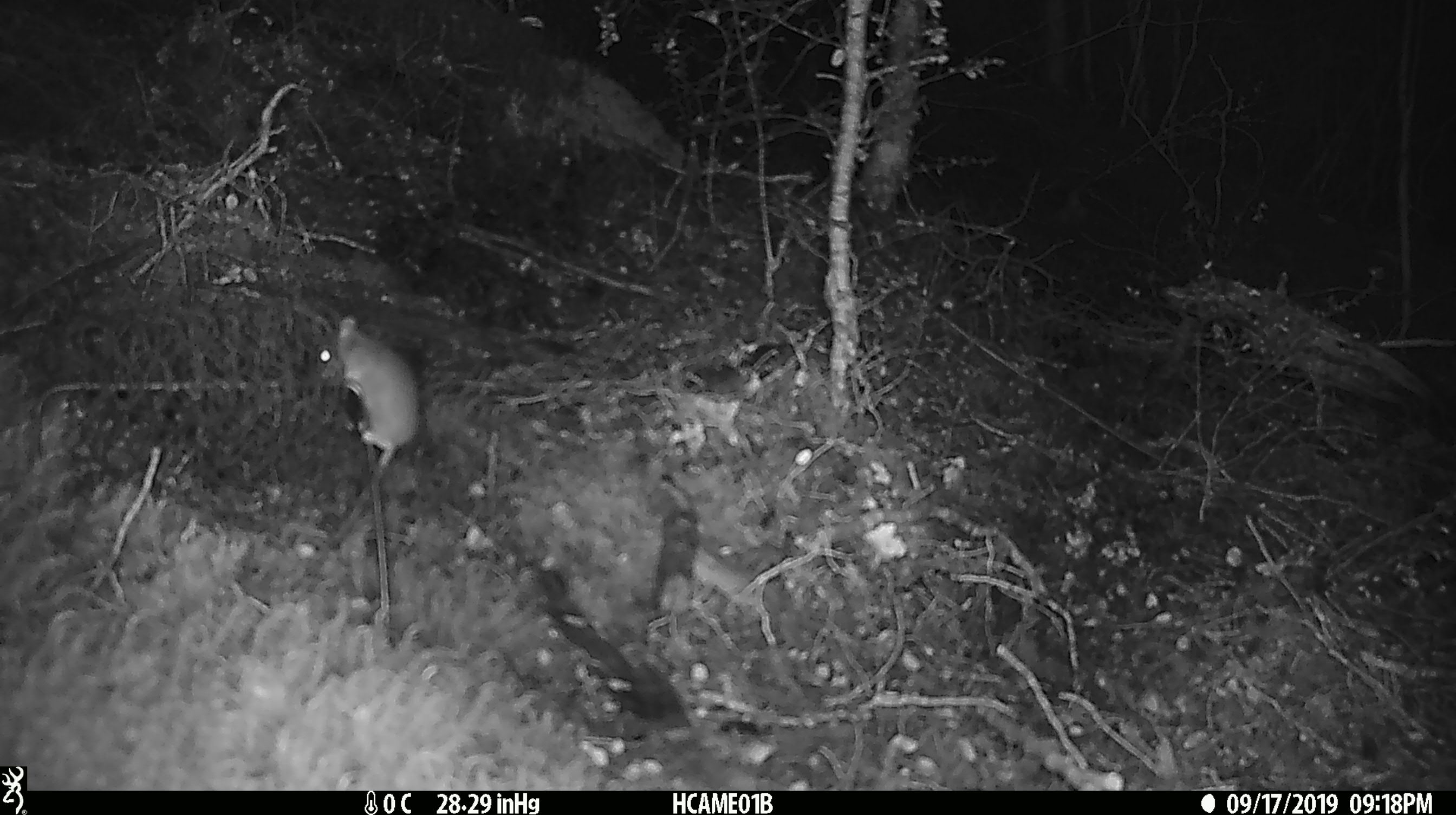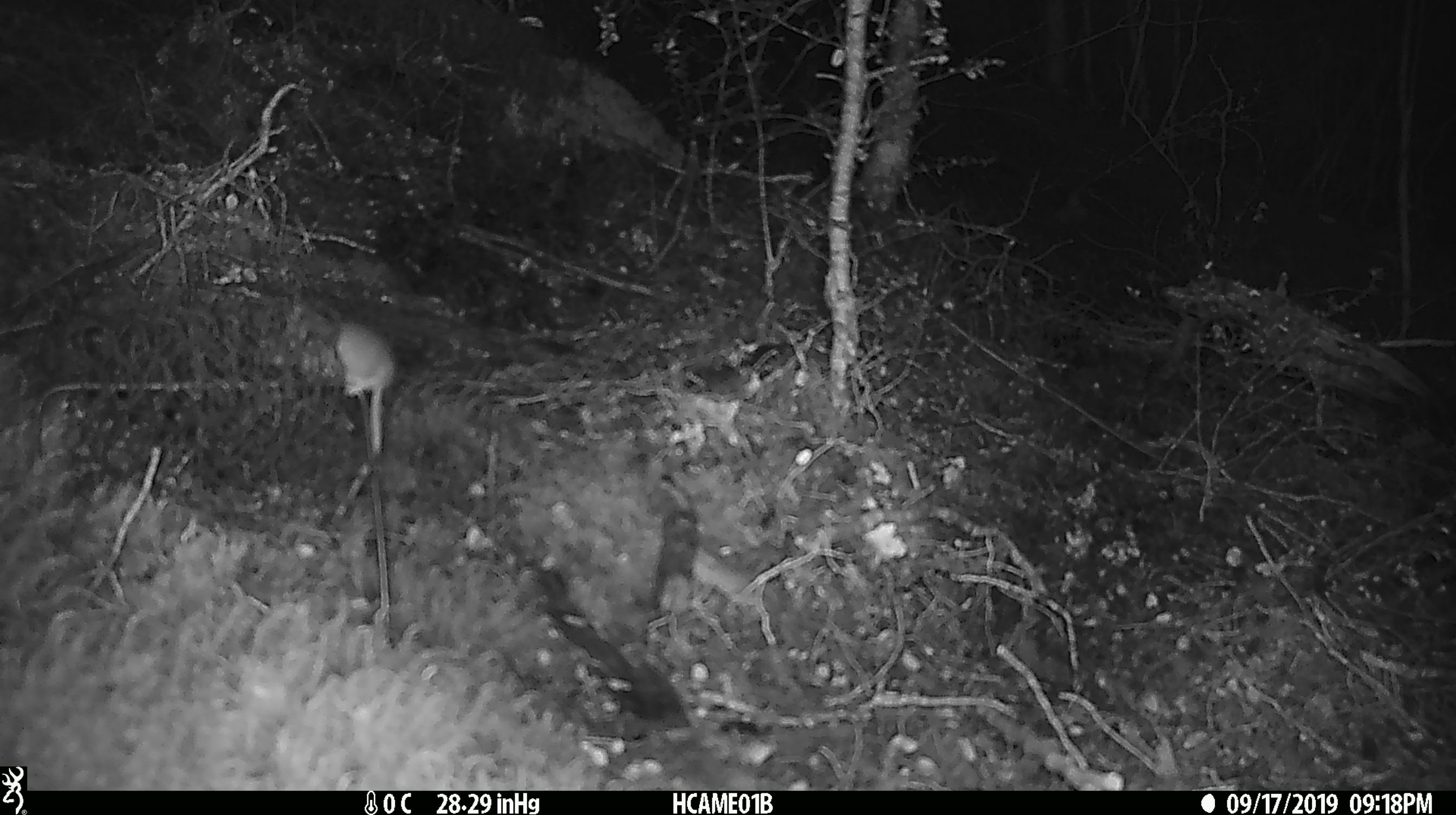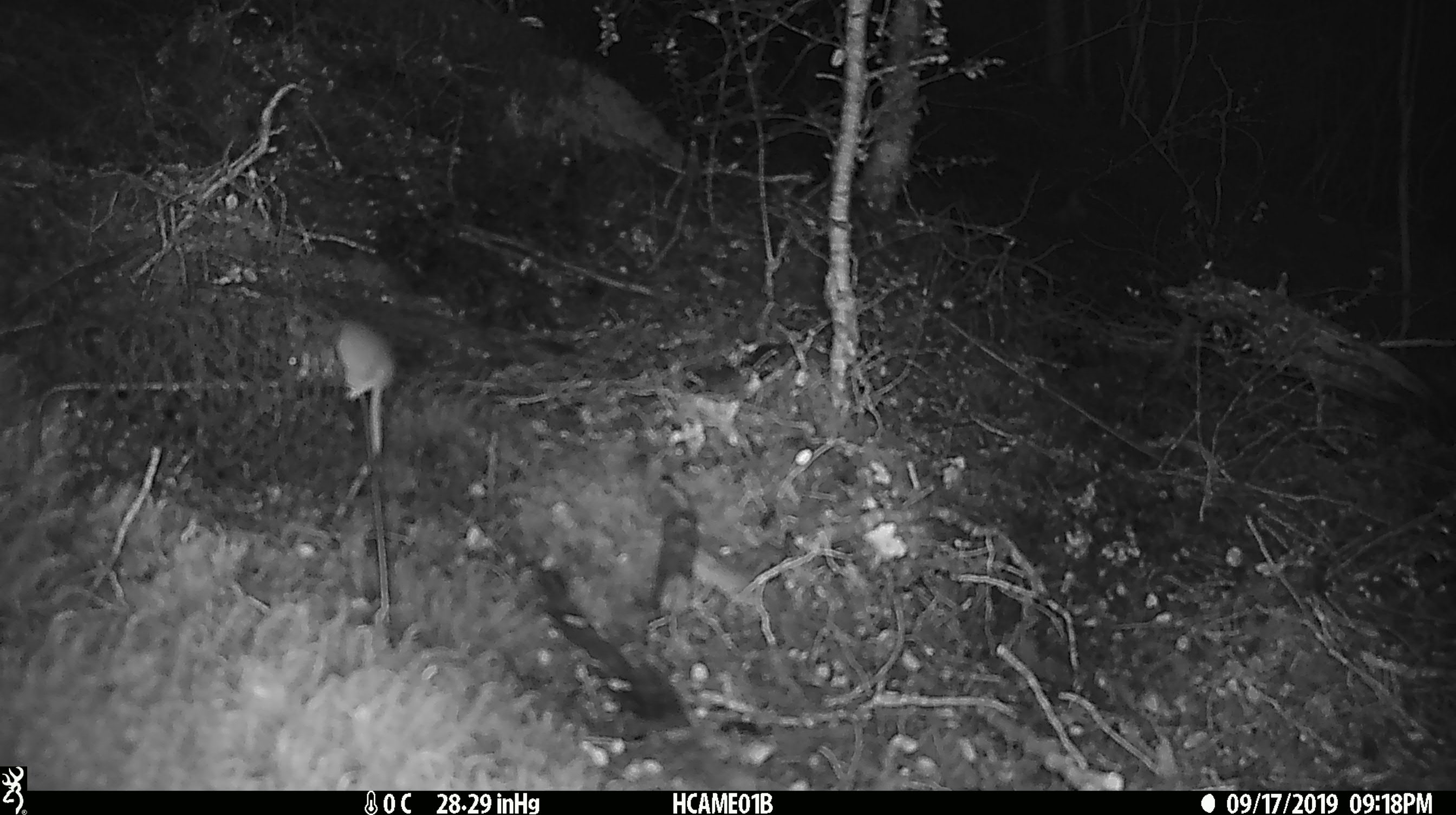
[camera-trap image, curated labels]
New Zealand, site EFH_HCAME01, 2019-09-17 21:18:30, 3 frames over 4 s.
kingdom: Animalia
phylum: Chordata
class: Mammalia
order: Rodentia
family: Muridae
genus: Mus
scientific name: Mus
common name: mouse